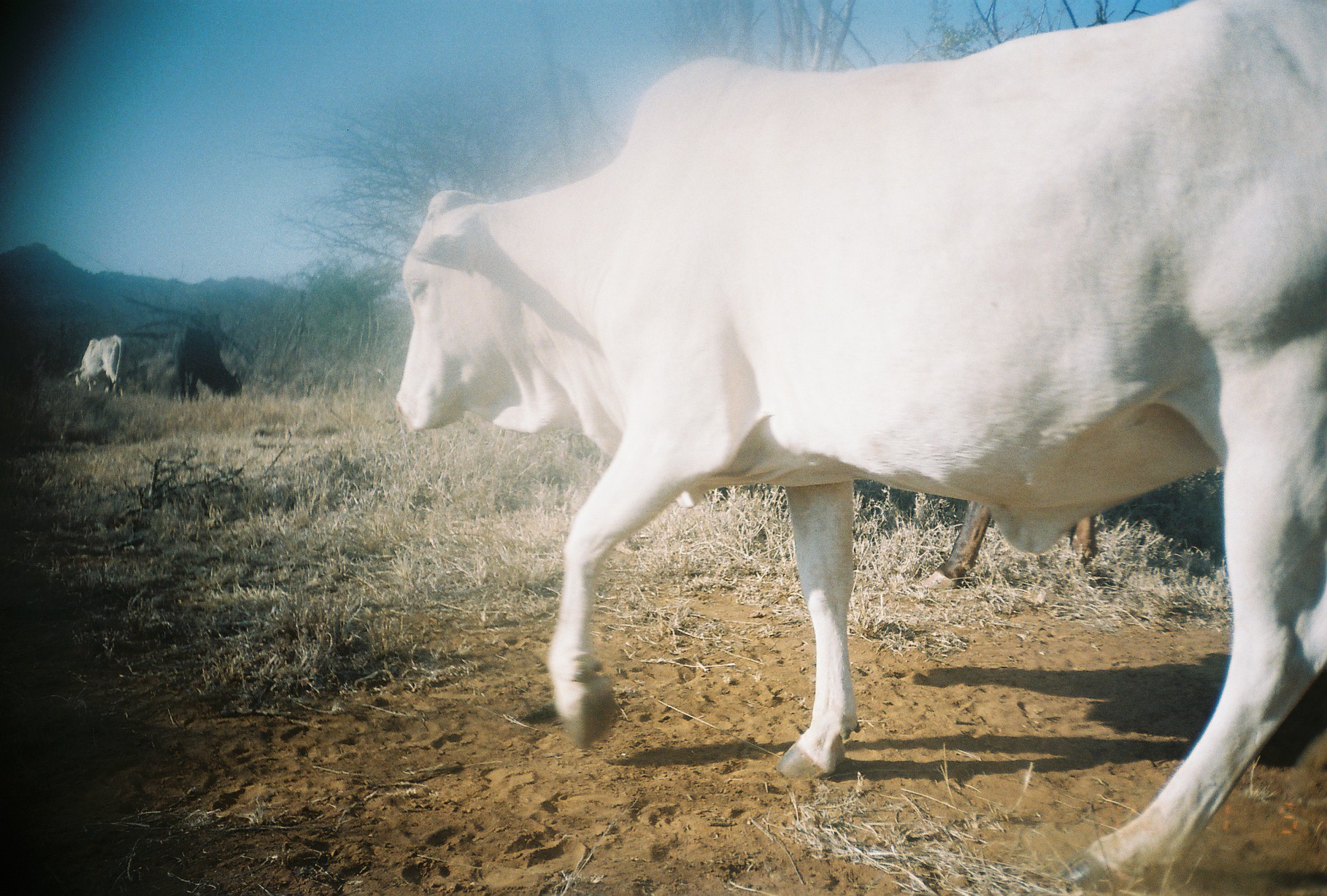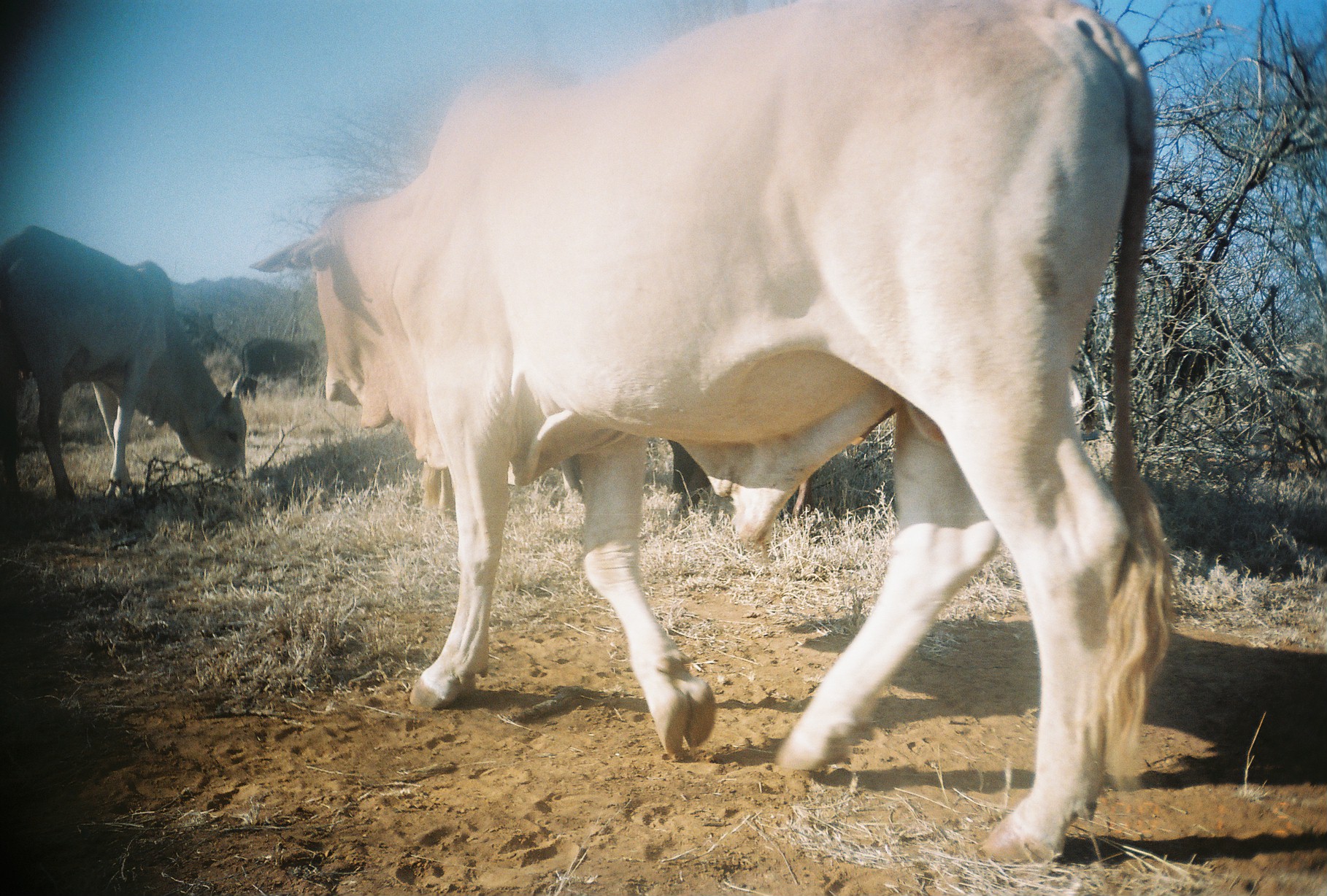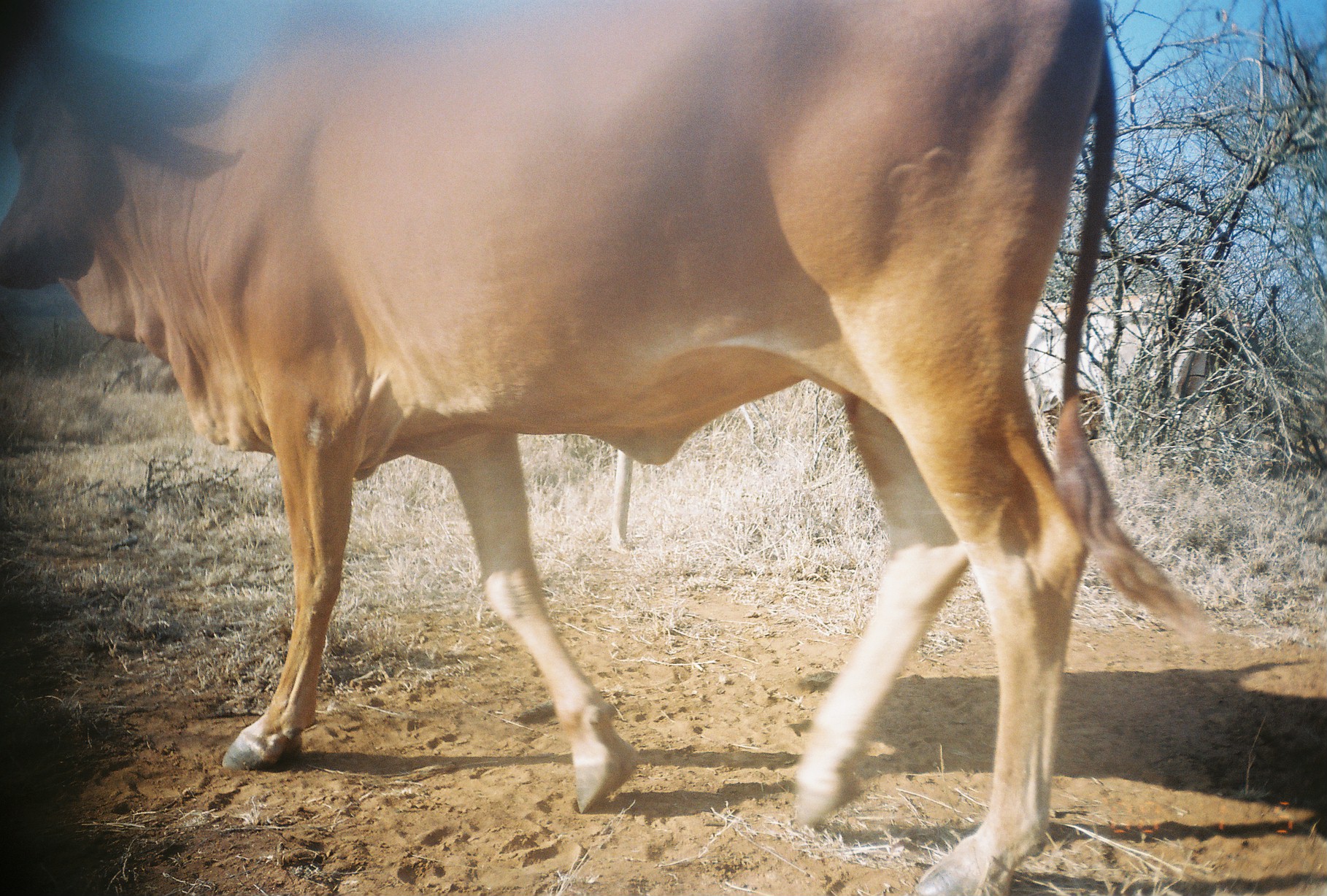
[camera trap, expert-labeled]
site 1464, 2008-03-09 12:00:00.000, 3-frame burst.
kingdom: Animalia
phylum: Chordata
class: Mammalia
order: Artiodactyla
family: Bovidae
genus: Bos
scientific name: Bos taurus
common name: domestic cattle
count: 4